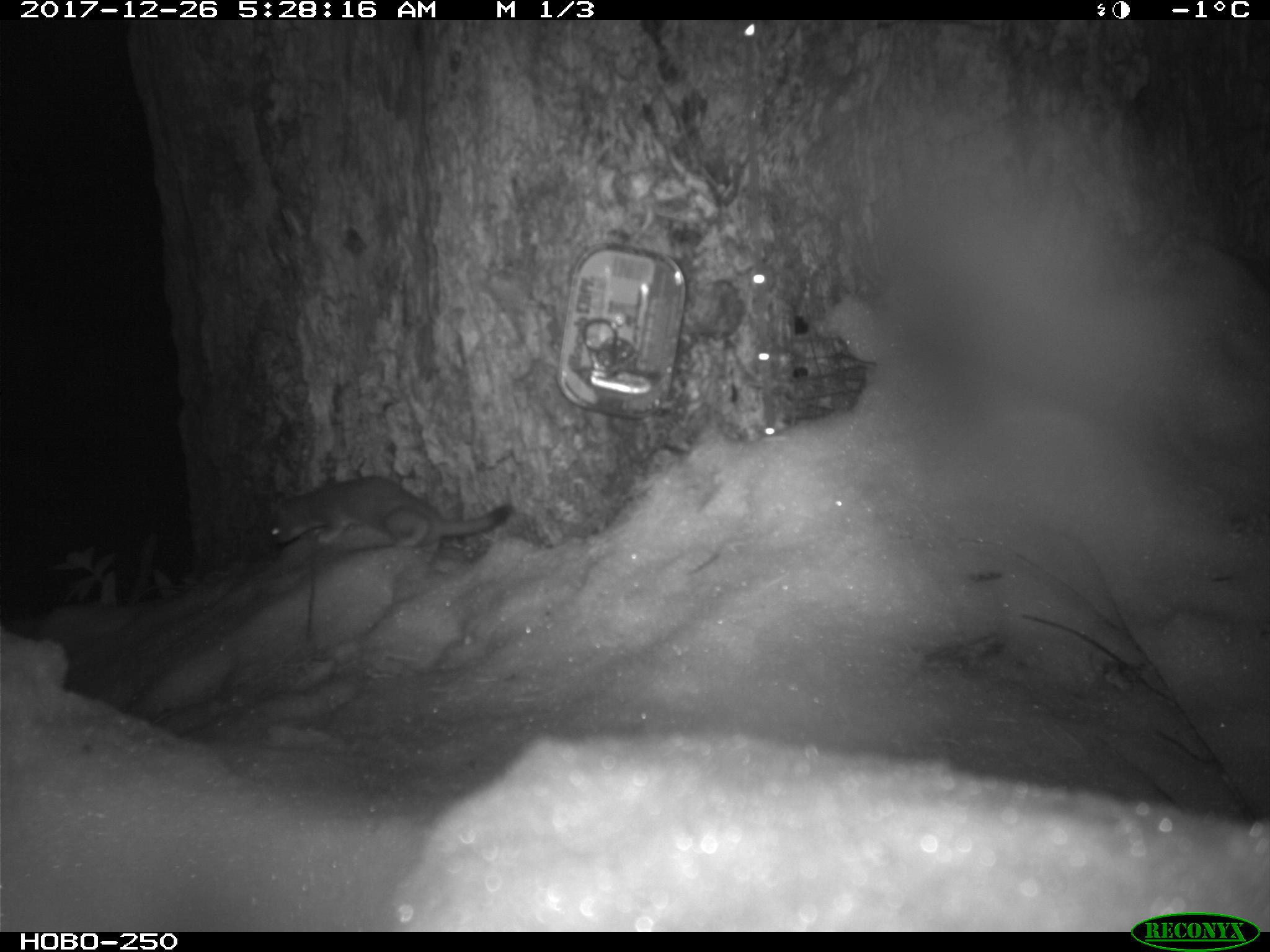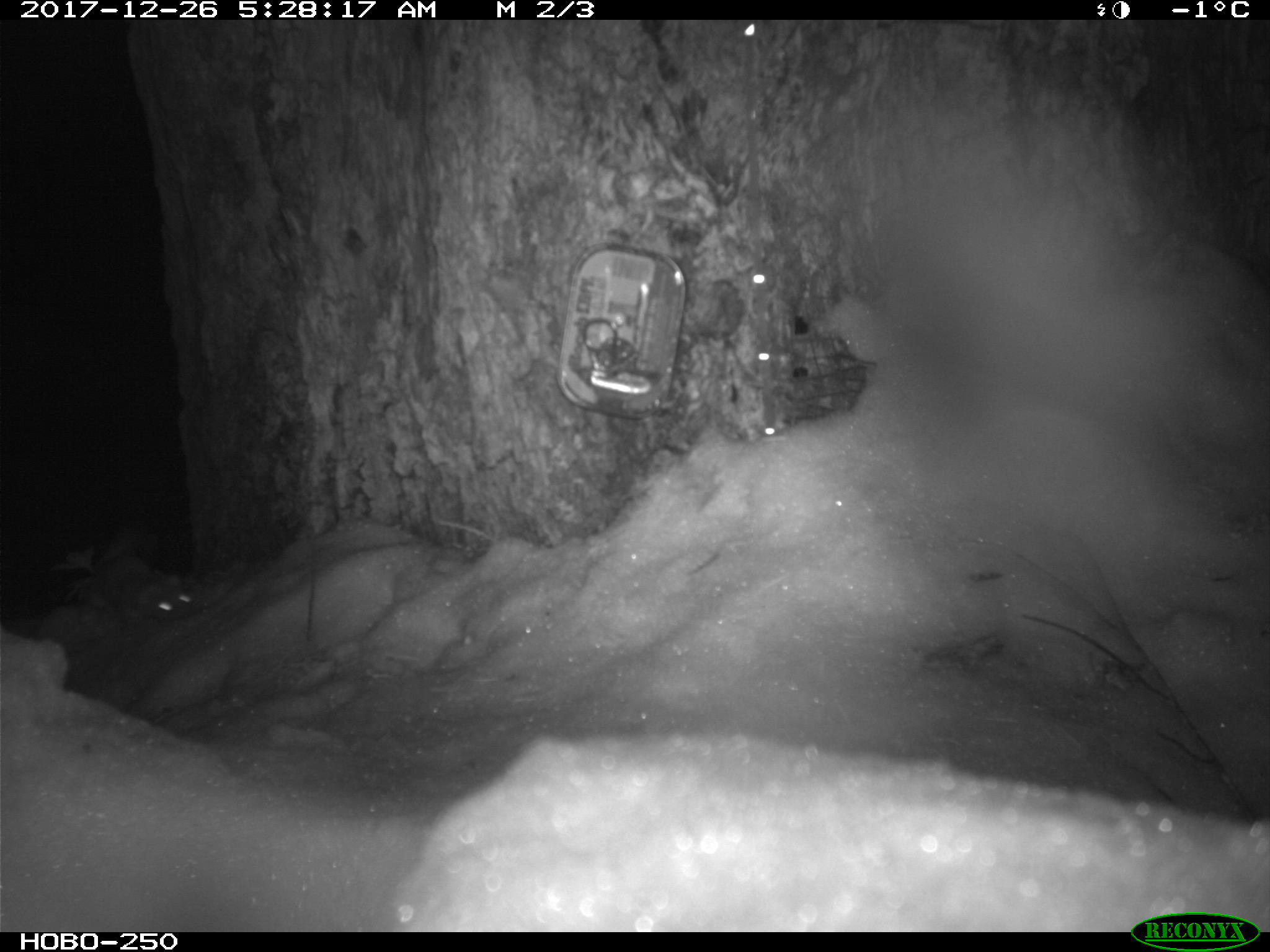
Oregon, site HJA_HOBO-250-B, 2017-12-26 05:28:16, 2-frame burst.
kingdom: Animalia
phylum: Chordata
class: Mammalia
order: Carnivora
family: Mustelidae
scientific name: Mustelidae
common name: weasel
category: weasel family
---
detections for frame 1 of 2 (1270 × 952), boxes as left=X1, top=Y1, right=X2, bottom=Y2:
weasel family: left=207, top=468, right=535, bottom=581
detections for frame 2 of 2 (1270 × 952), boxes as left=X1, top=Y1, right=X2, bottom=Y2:
weasel family: left=50, top=531, right=229, bottom=648